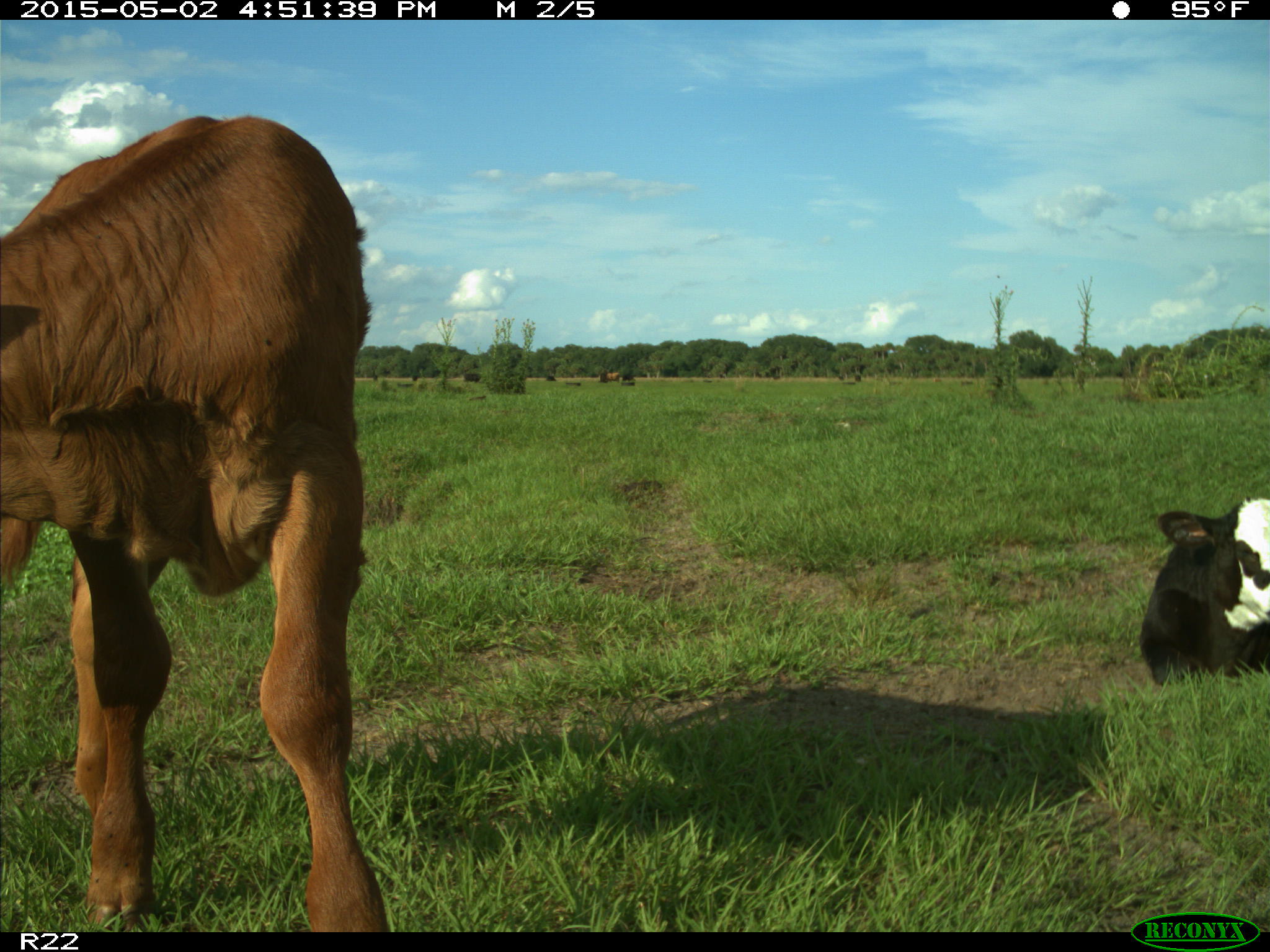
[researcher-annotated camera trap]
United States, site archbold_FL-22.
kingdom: Animalia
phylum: Chordata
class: Mammalia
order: Artiodactyla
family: Bovidae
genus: Bos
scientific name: Bos taurus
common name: domestic cow